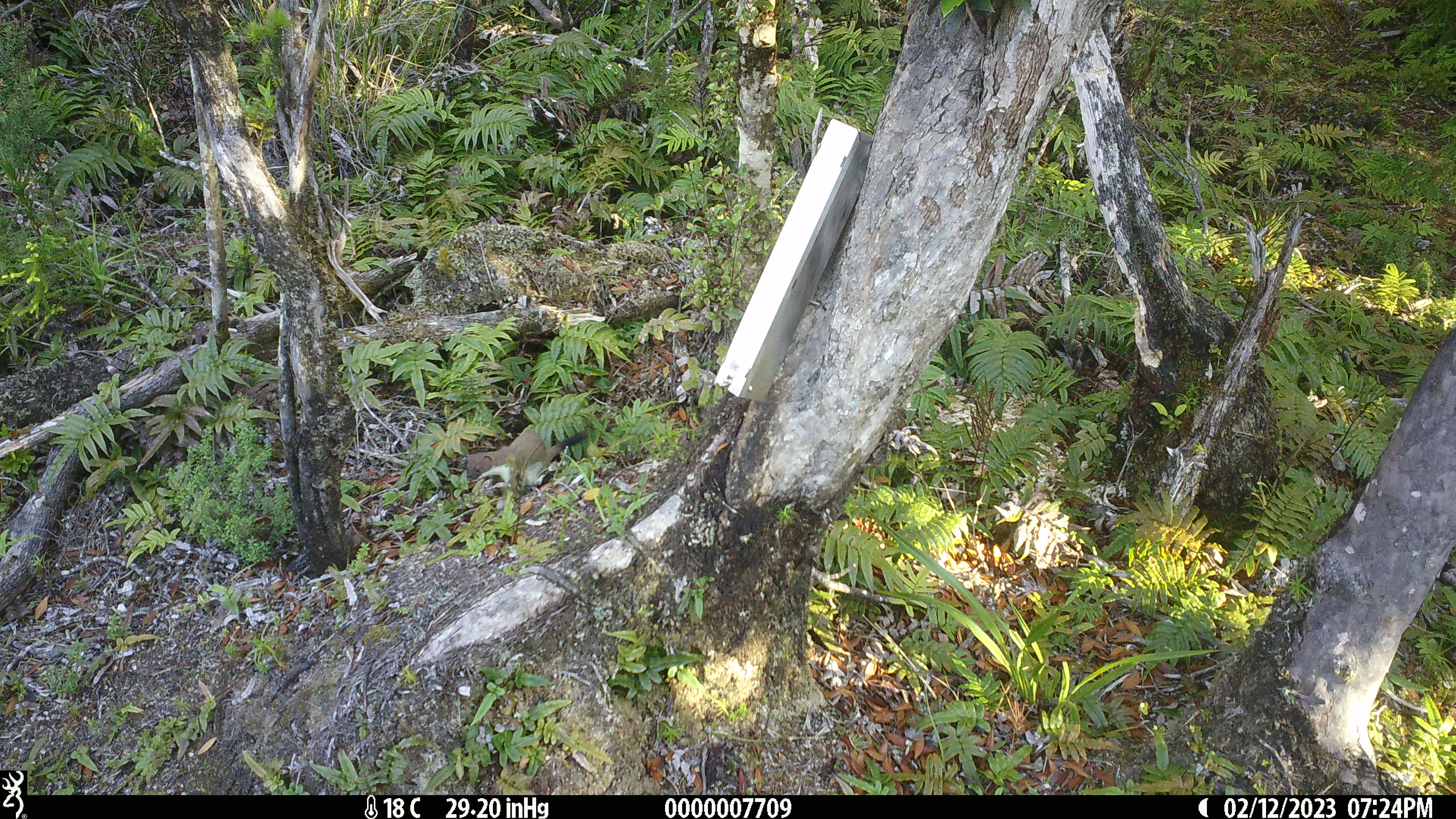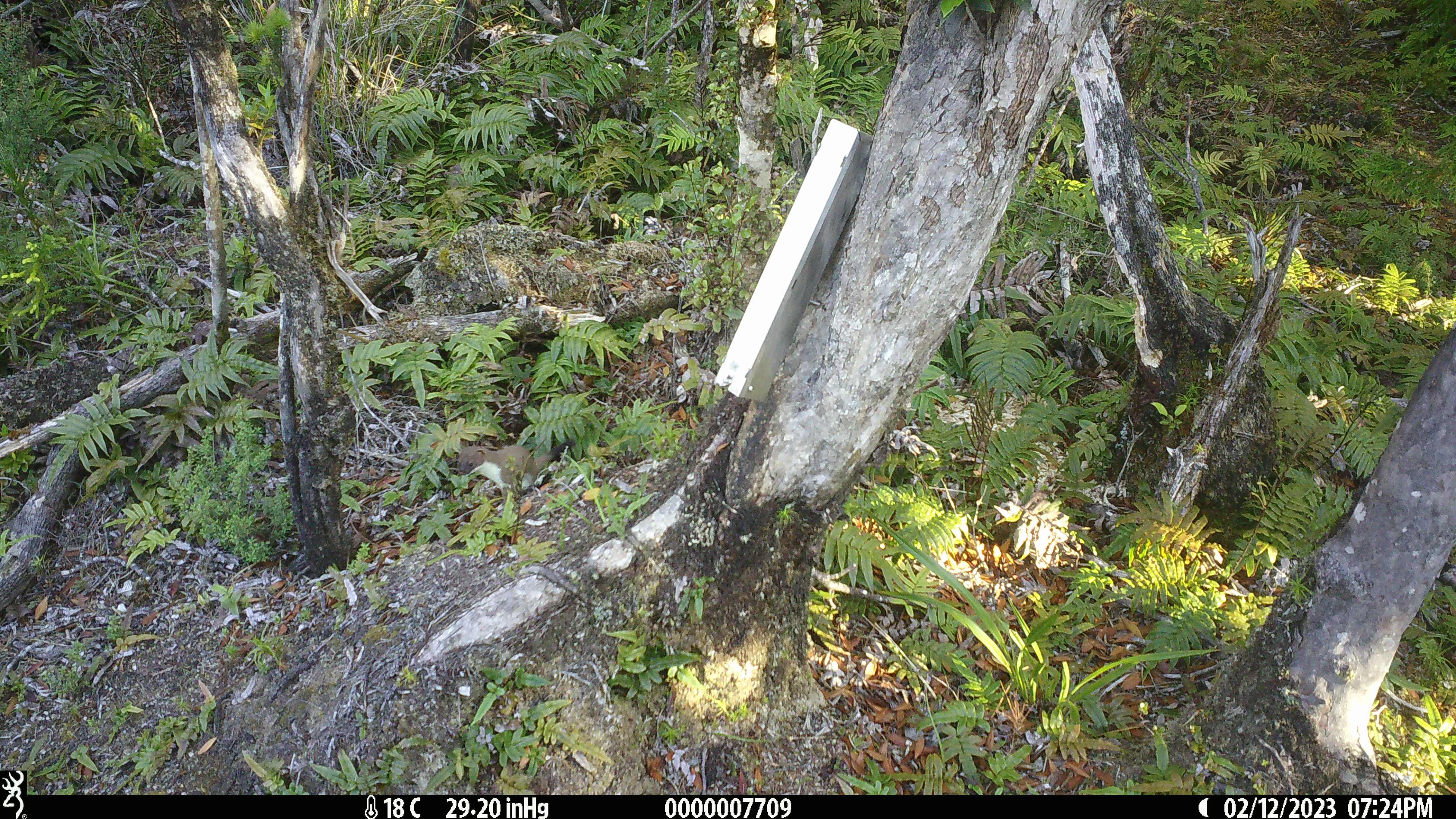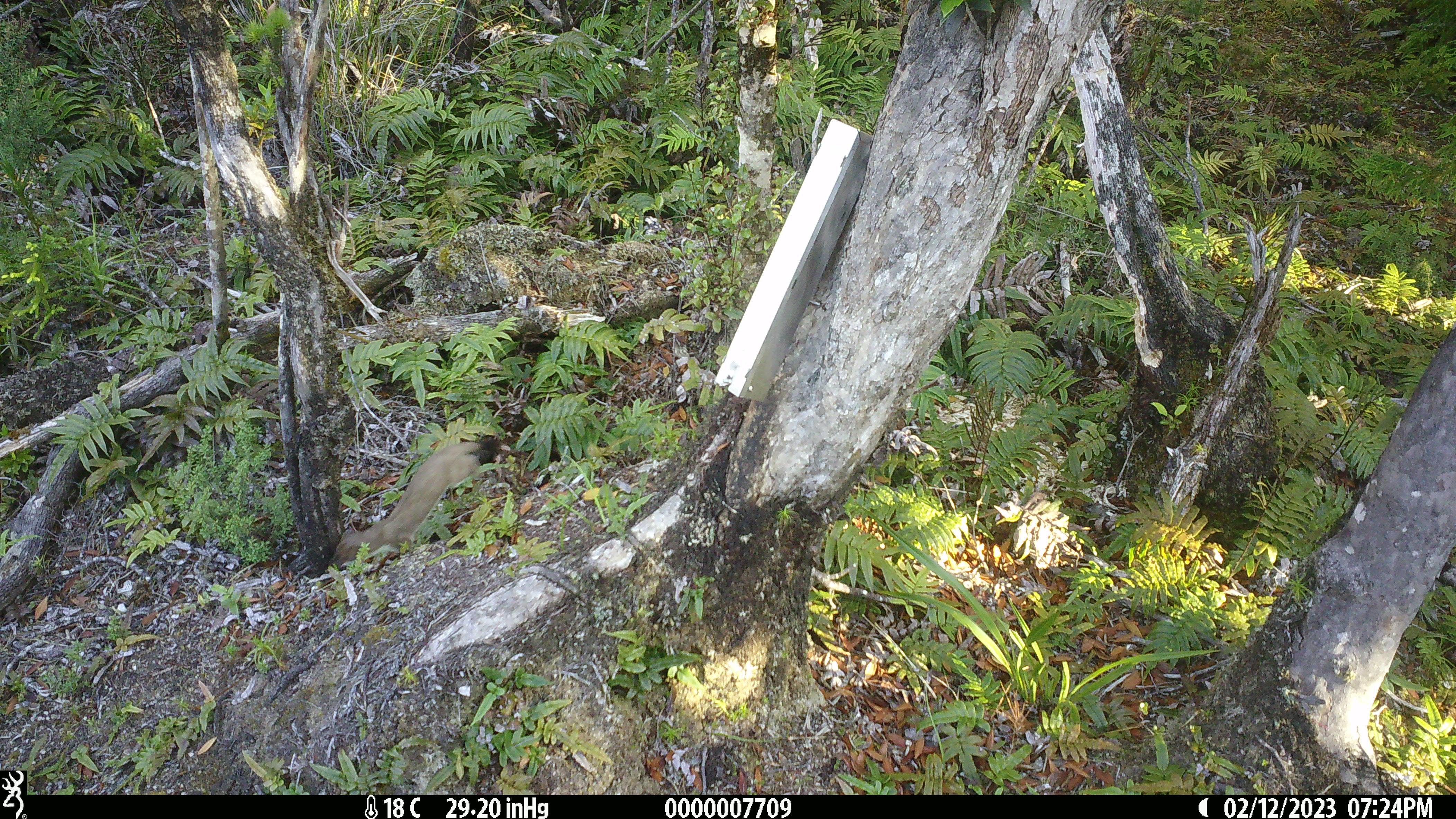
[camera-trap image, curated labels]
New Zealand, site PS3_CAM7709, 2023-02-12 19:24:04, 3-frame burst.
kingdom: Animalia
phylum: Chordata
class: Mammalia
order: Carnivora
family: Mustelidae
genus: Mustela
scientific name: Mustela erminea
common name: stoat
Stoat (Mustela erminea).